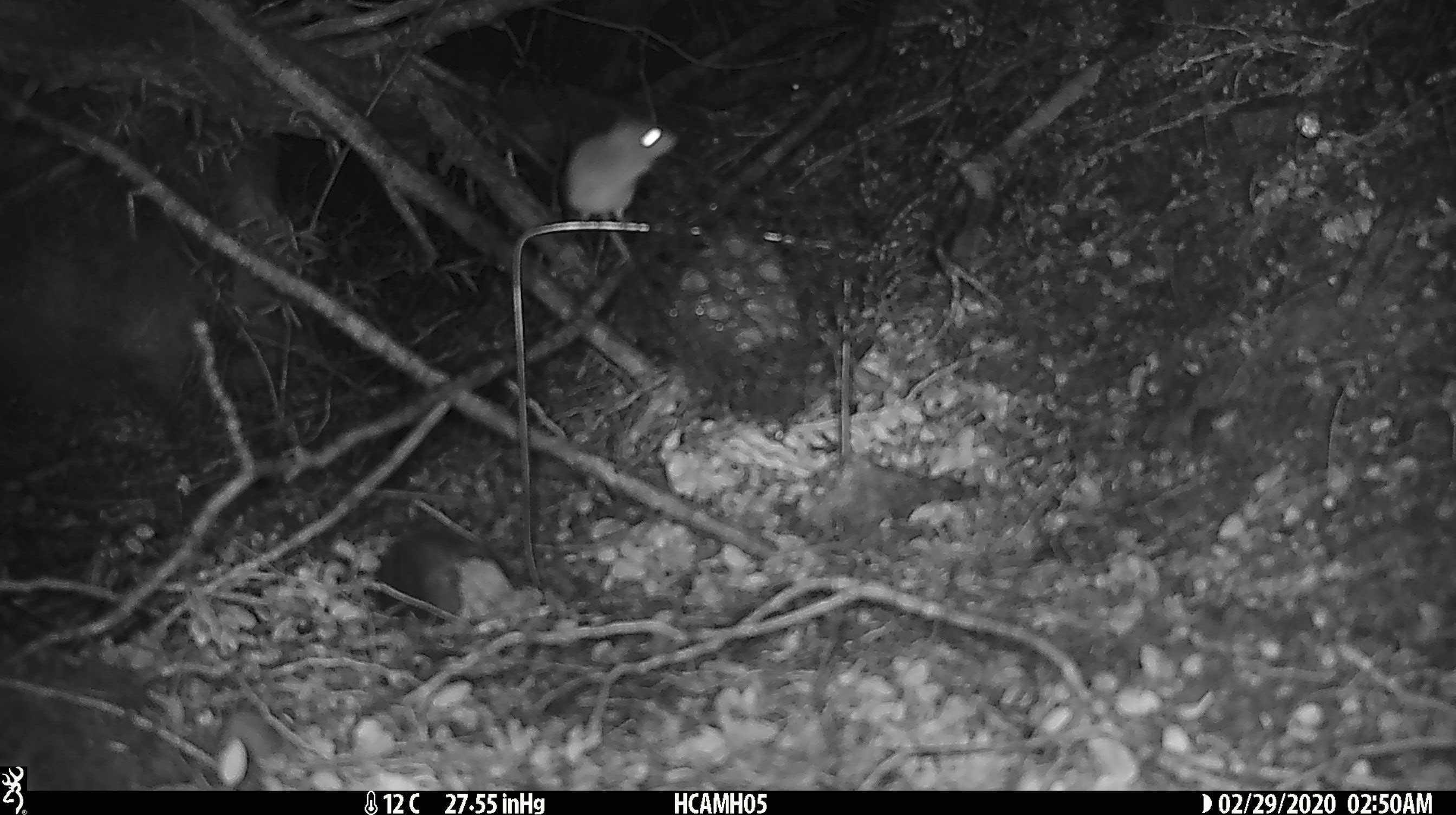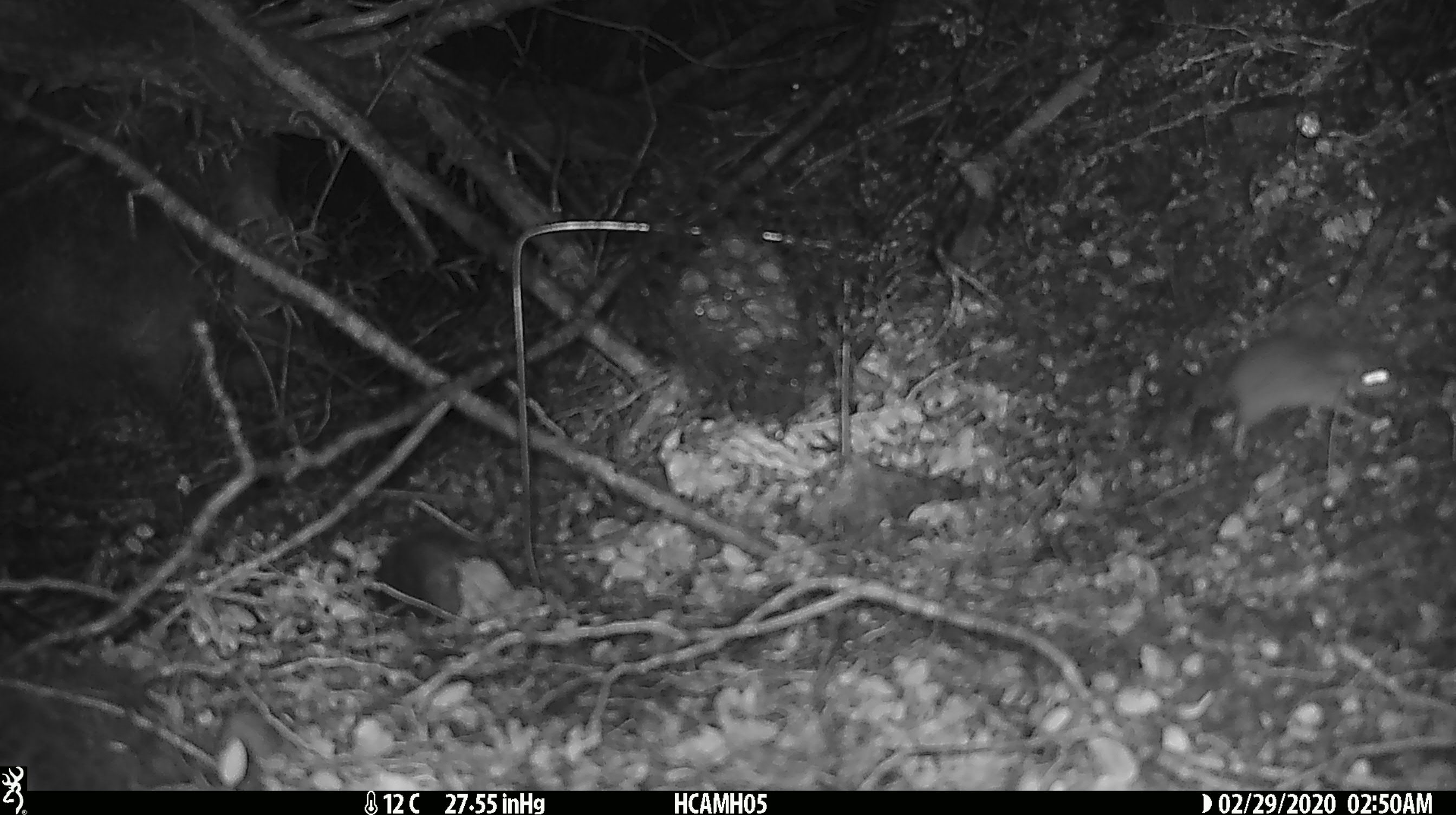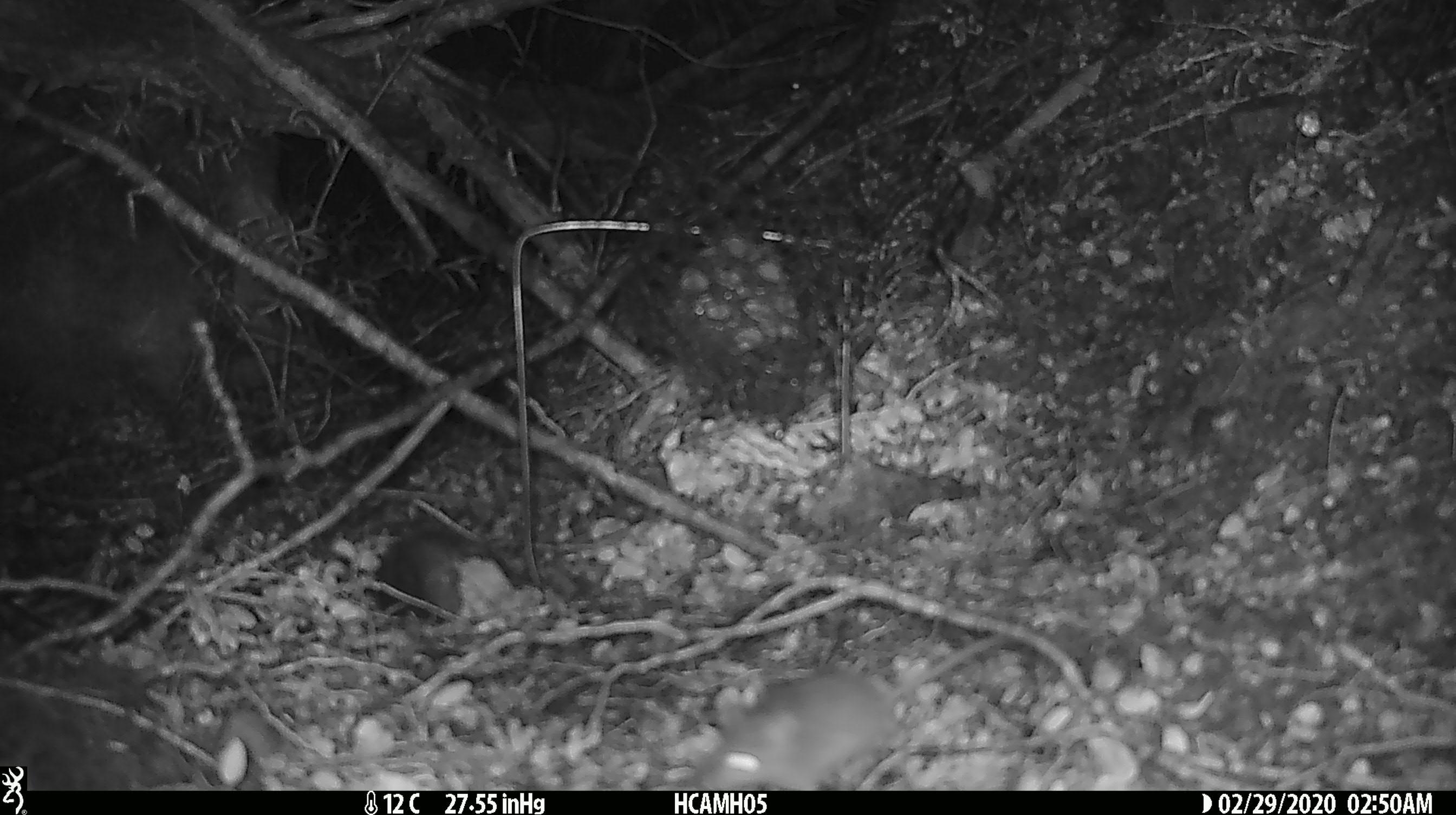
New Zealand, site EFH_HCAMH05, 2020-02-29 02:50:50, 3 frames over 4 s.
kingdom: Animalia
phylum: Chordata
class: Mammalia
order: Rodentia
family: Muridae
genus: Mus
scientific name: Mus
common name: mouse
Mouse (Mus).